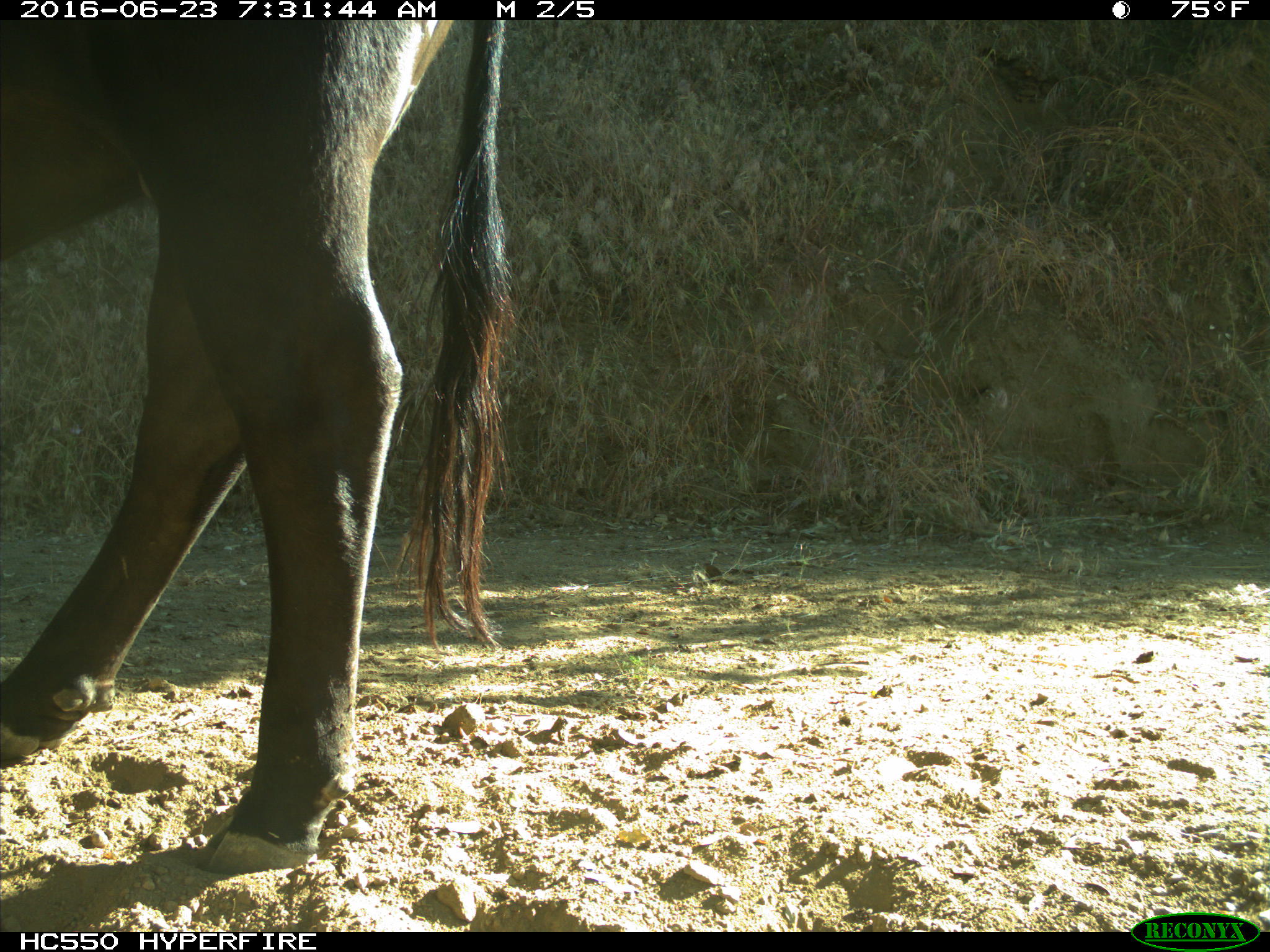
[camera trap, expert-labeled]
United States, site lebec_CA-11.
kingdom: Animalia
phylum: Chordata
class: Mammalia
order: Artiodactyla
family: Bovidae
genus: Bos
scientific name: Bos taurus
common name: domestic cow